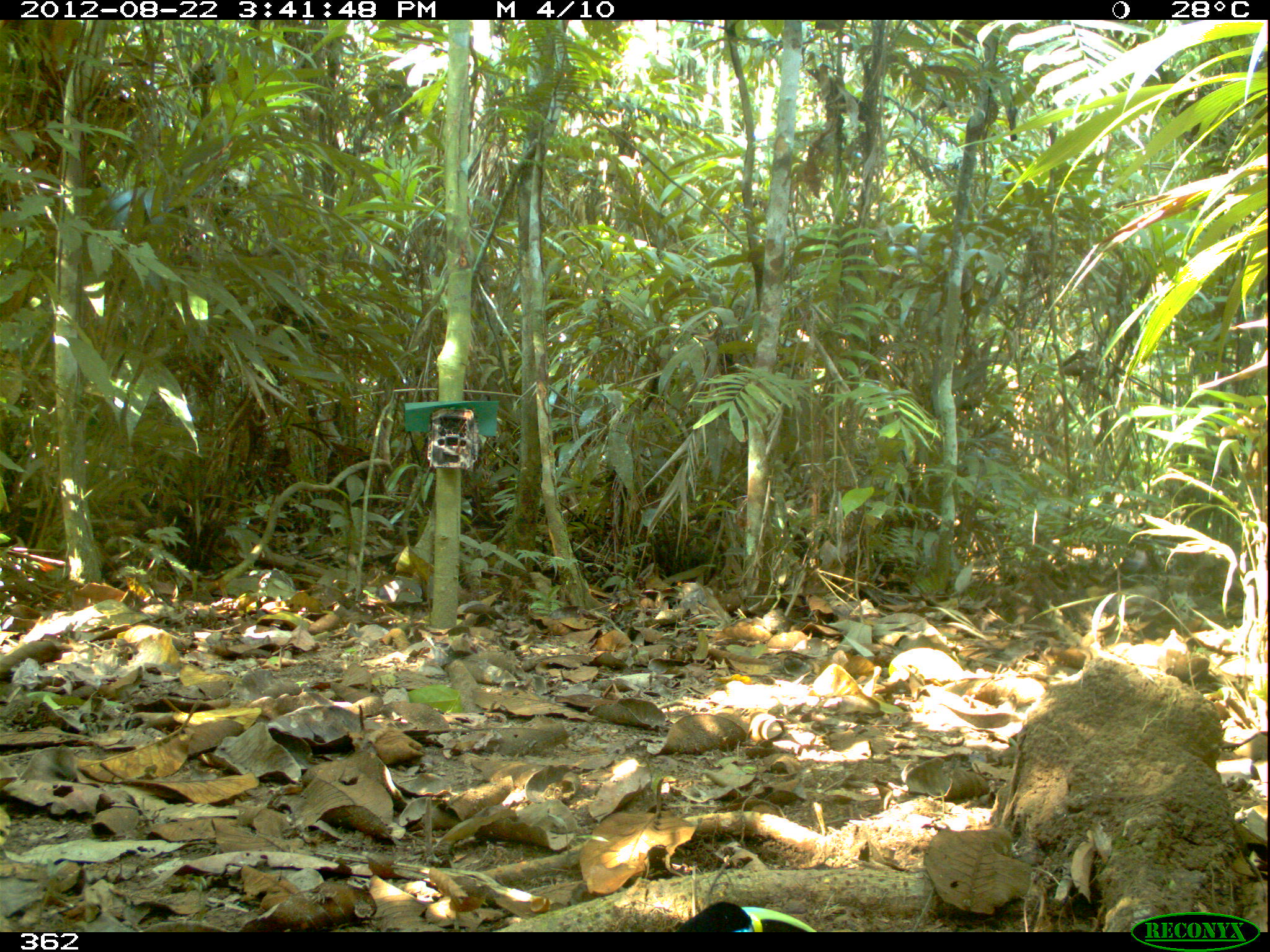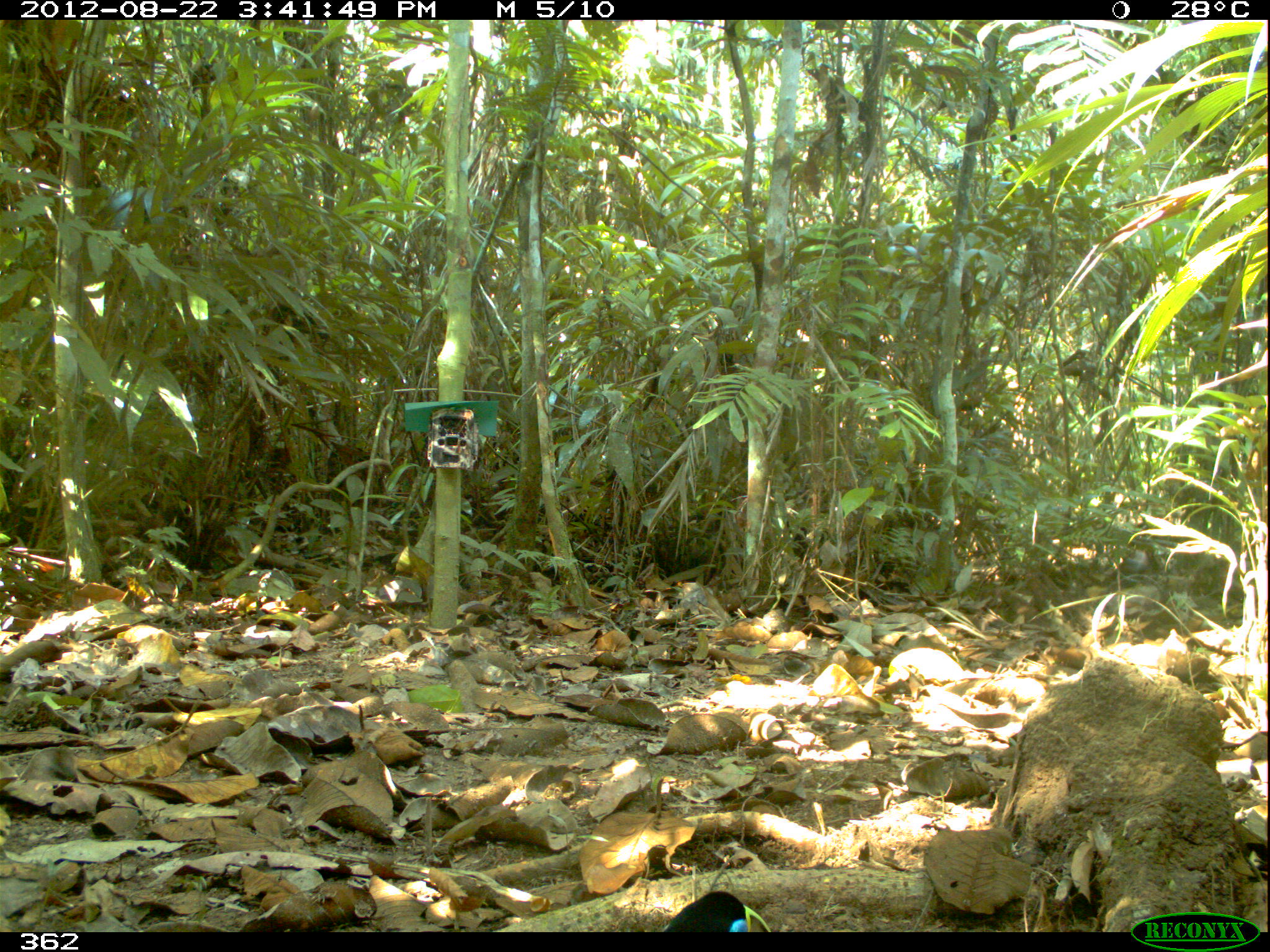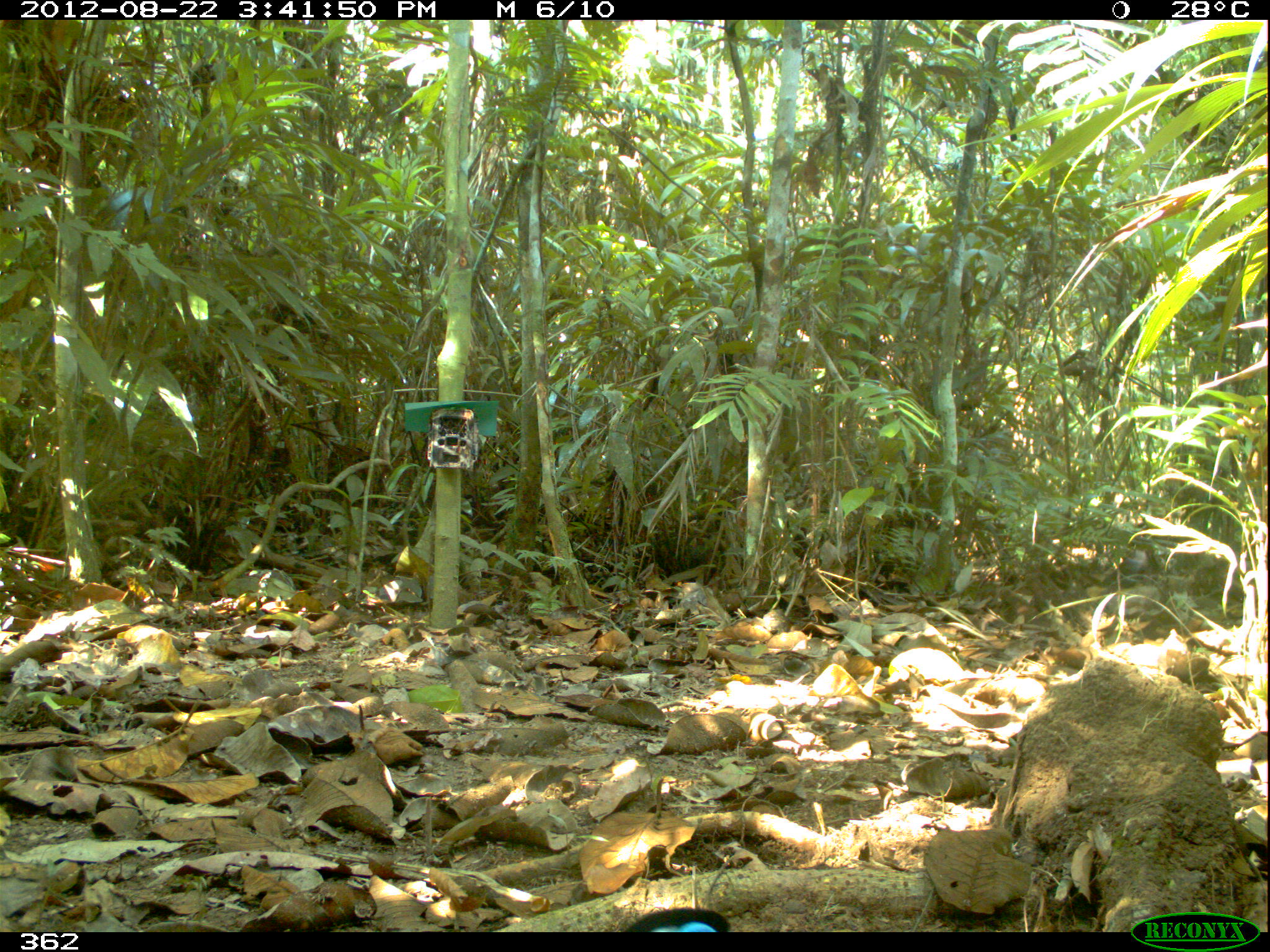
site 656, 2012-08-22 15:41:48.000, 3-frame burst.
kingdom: Animalia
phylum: Chordata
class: Aves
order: Piciformes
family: Ramphastidae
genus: Ramphastos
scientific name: Ramphastos tucanus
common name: white-throated toucan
Ramphastos tucanus (white-throated toucan).